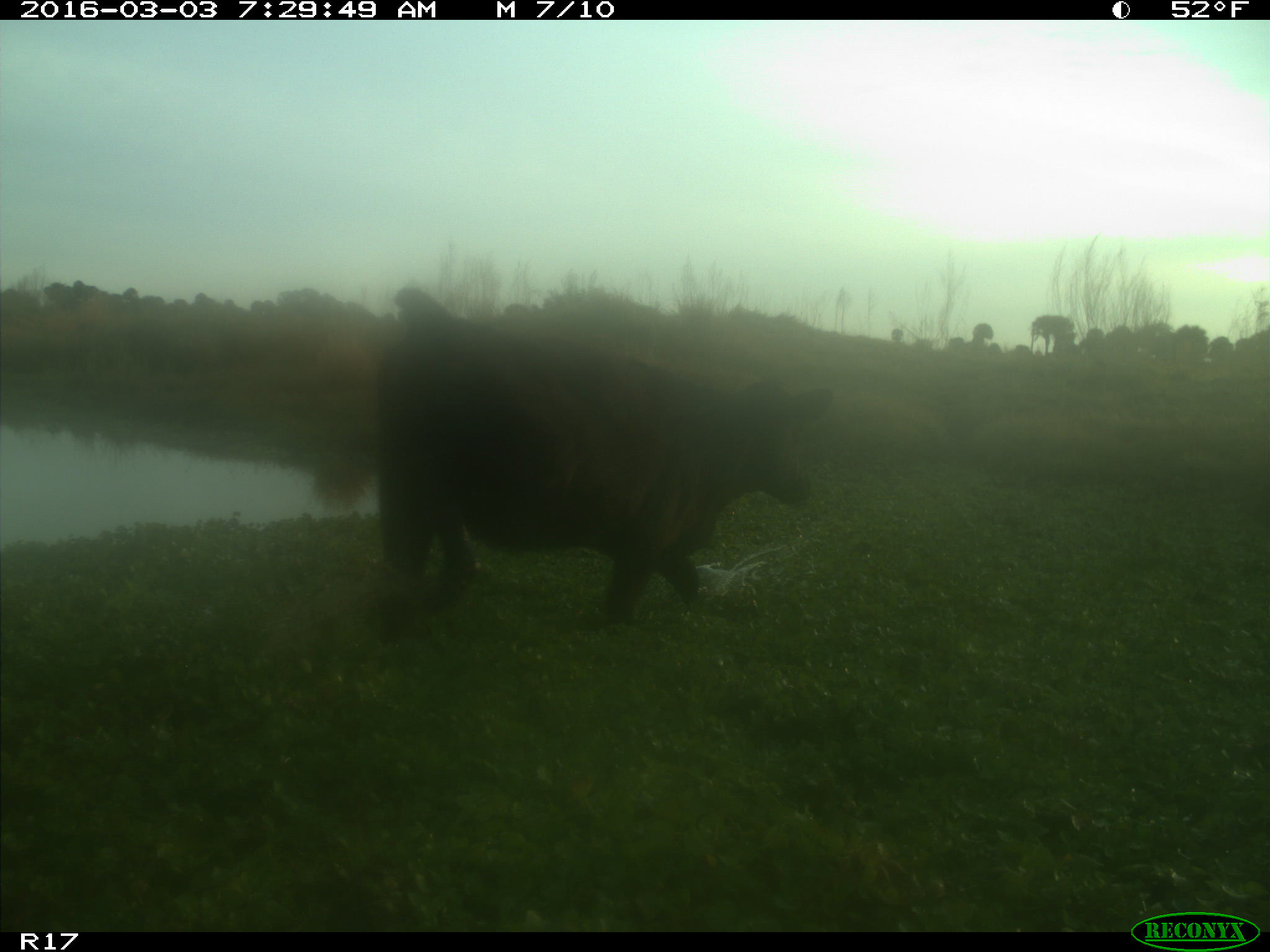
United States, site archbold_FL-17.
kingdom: Animalia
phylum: Chordata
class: Mammalia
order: Artiodactyla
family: Bovidae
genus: Bos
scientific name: Bos taurus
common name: domestic cow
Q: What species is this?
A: Bos taurus (domestic cow).